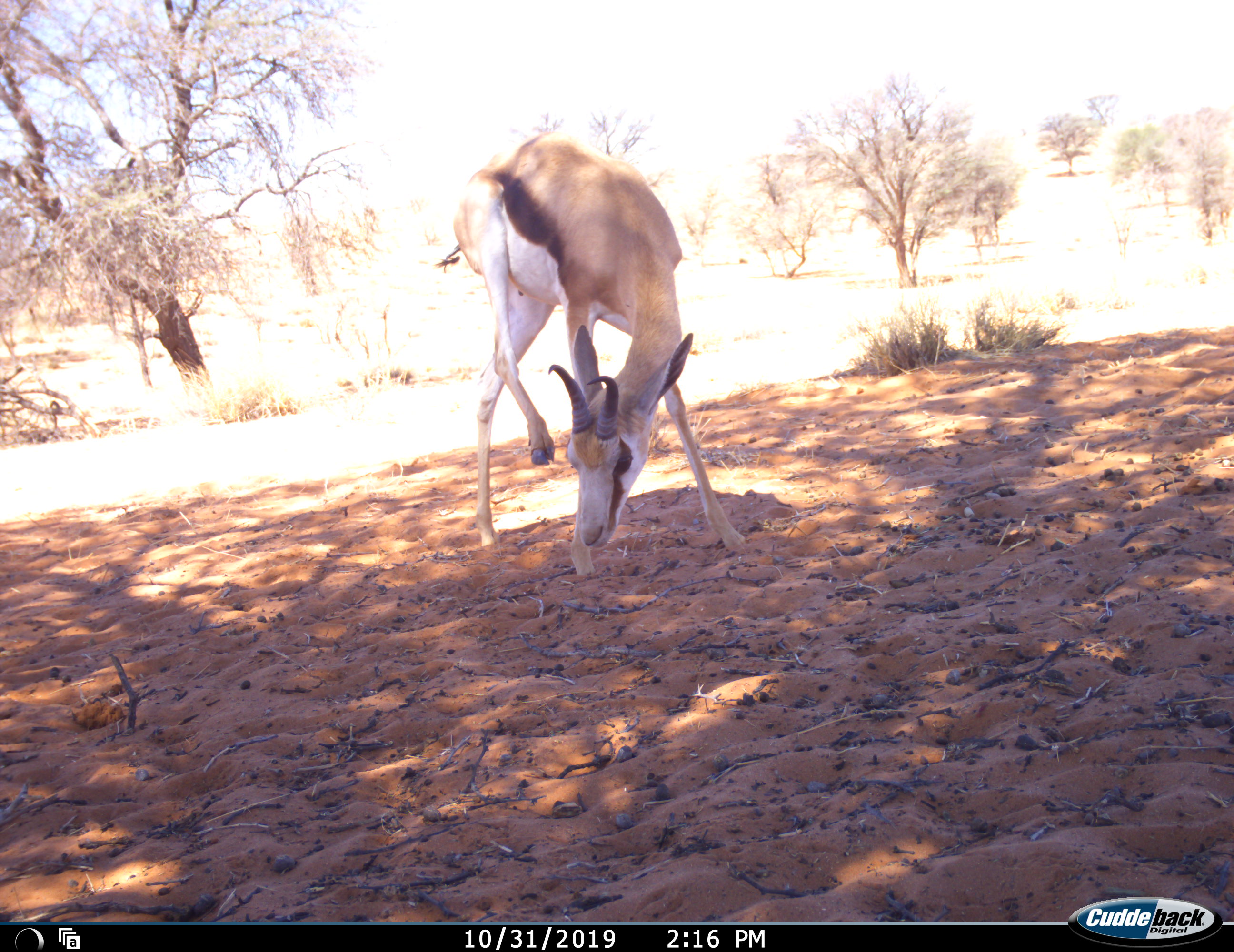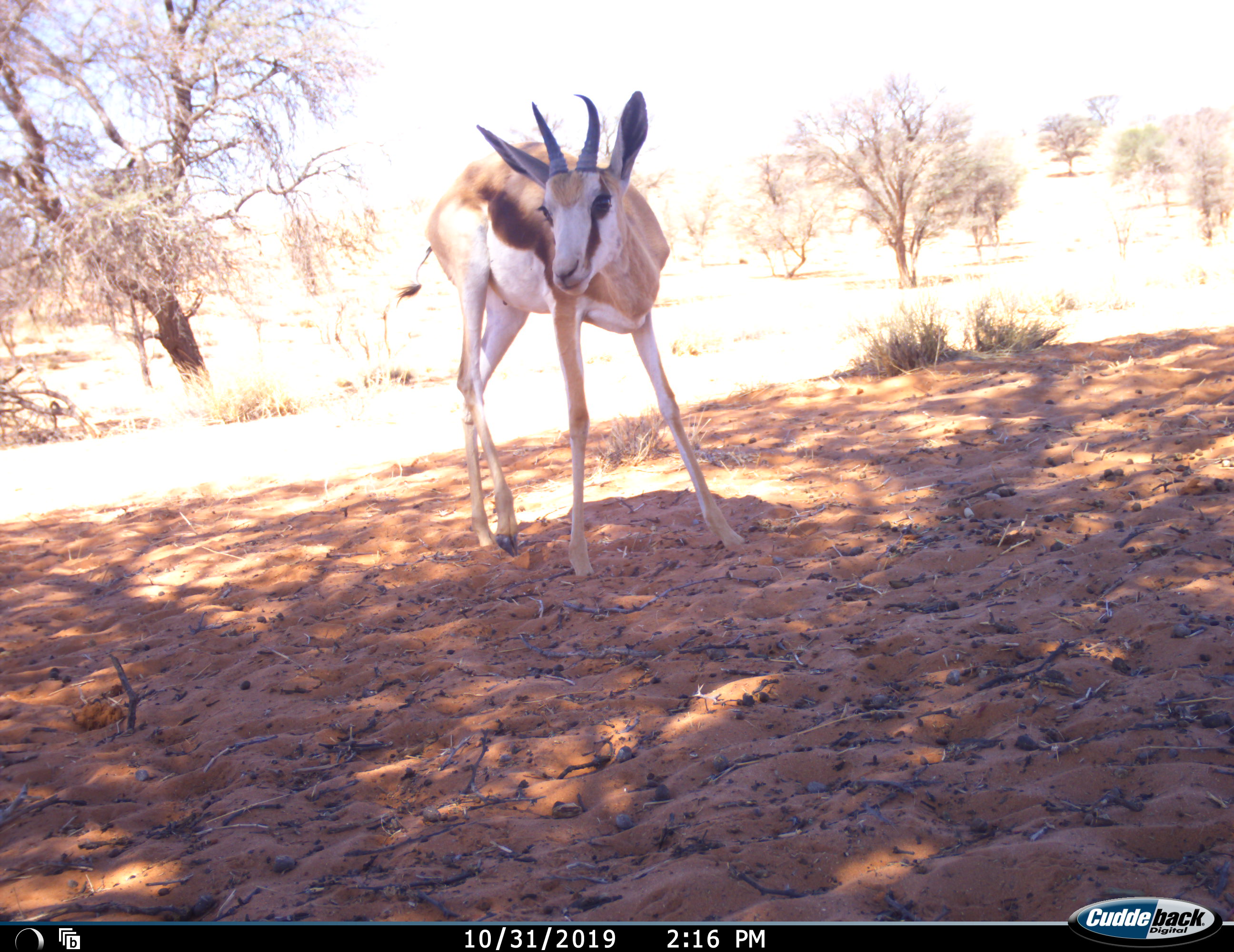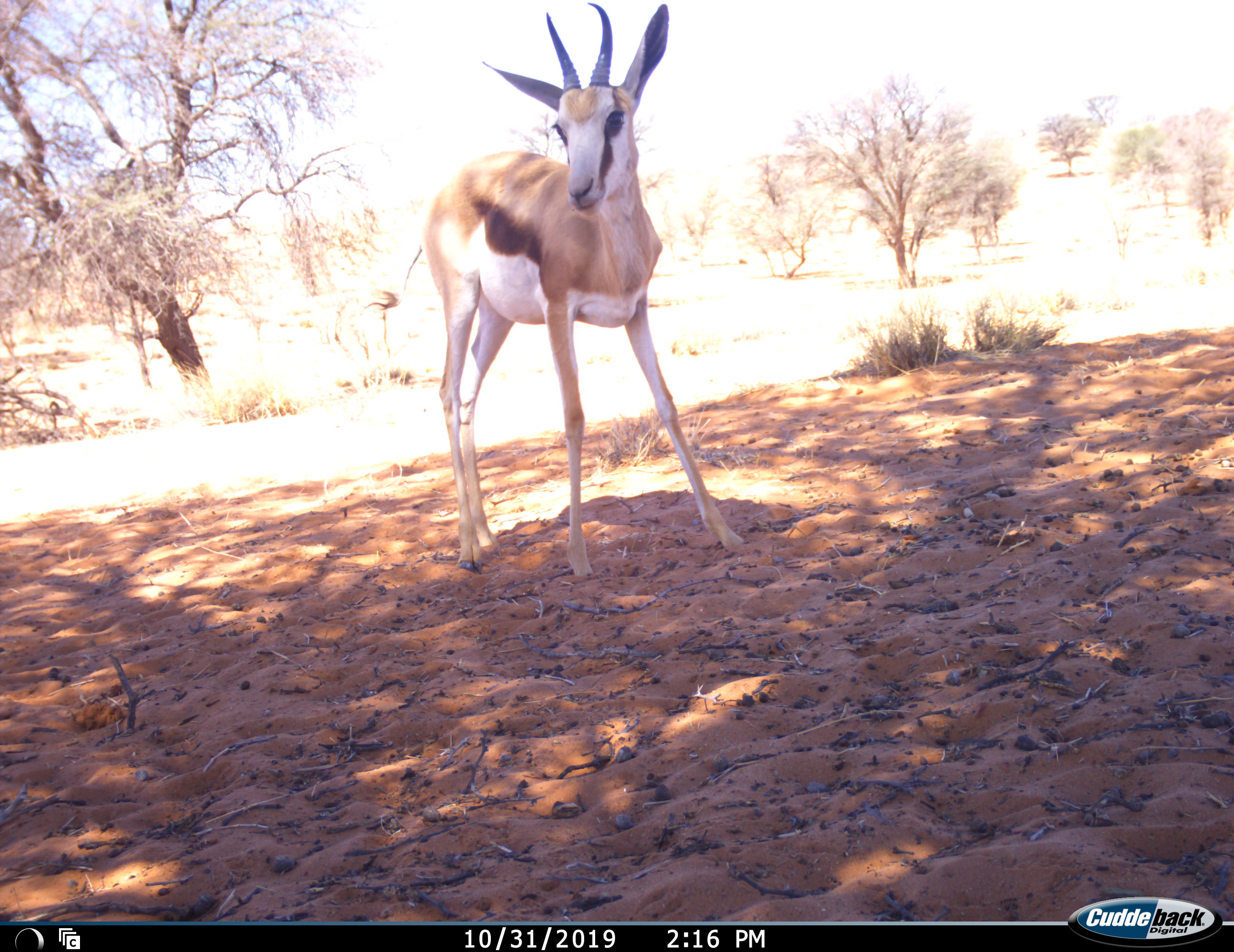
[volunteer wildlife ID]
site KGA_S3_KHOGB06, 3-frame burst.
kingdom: Animalia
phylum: Chordata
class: Mammalia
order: Artiodactyla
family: Bovidae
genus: Antidorcas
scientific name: Antidorcas marsupialis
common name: springbok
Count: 1.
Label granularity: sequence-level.